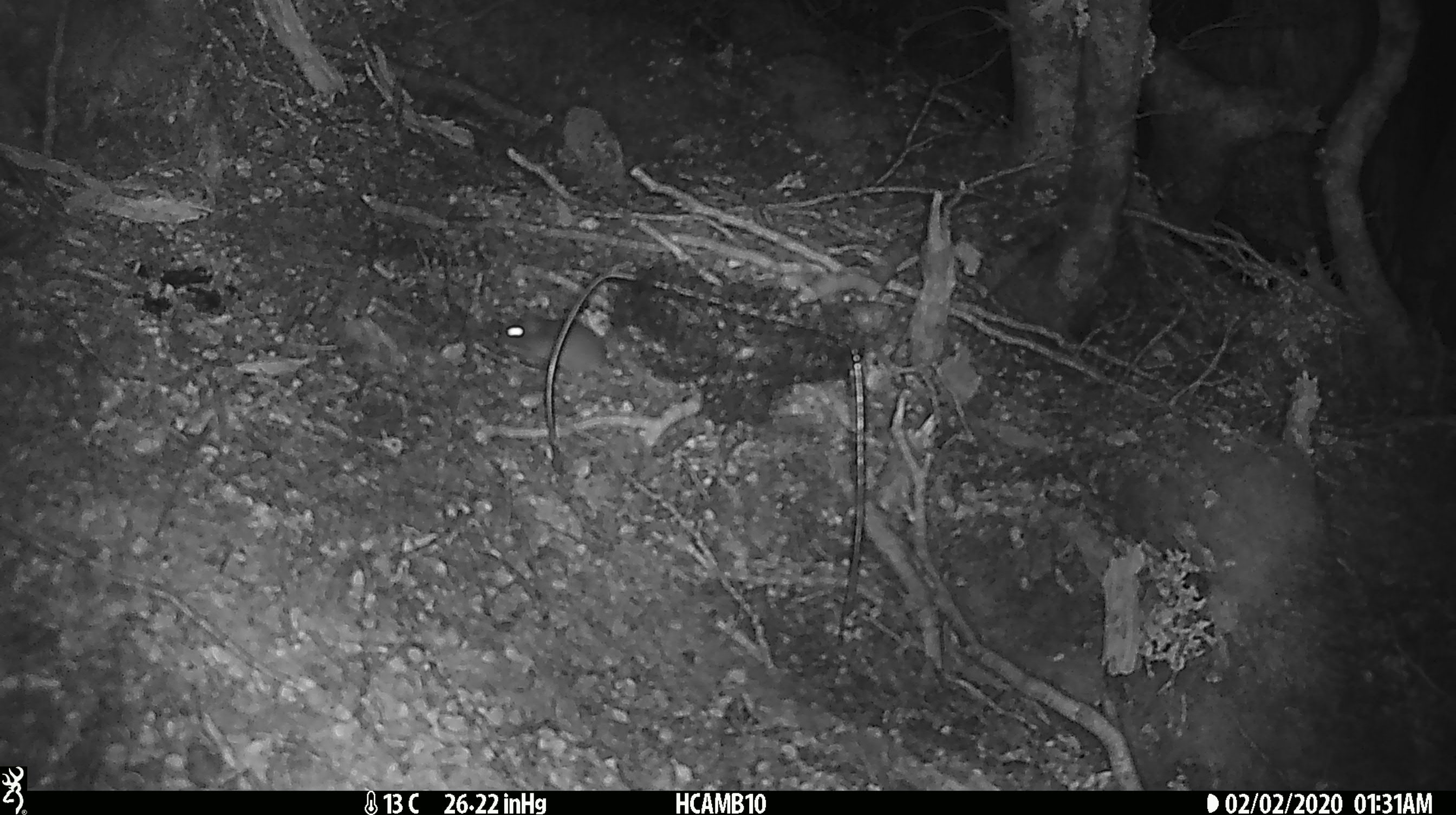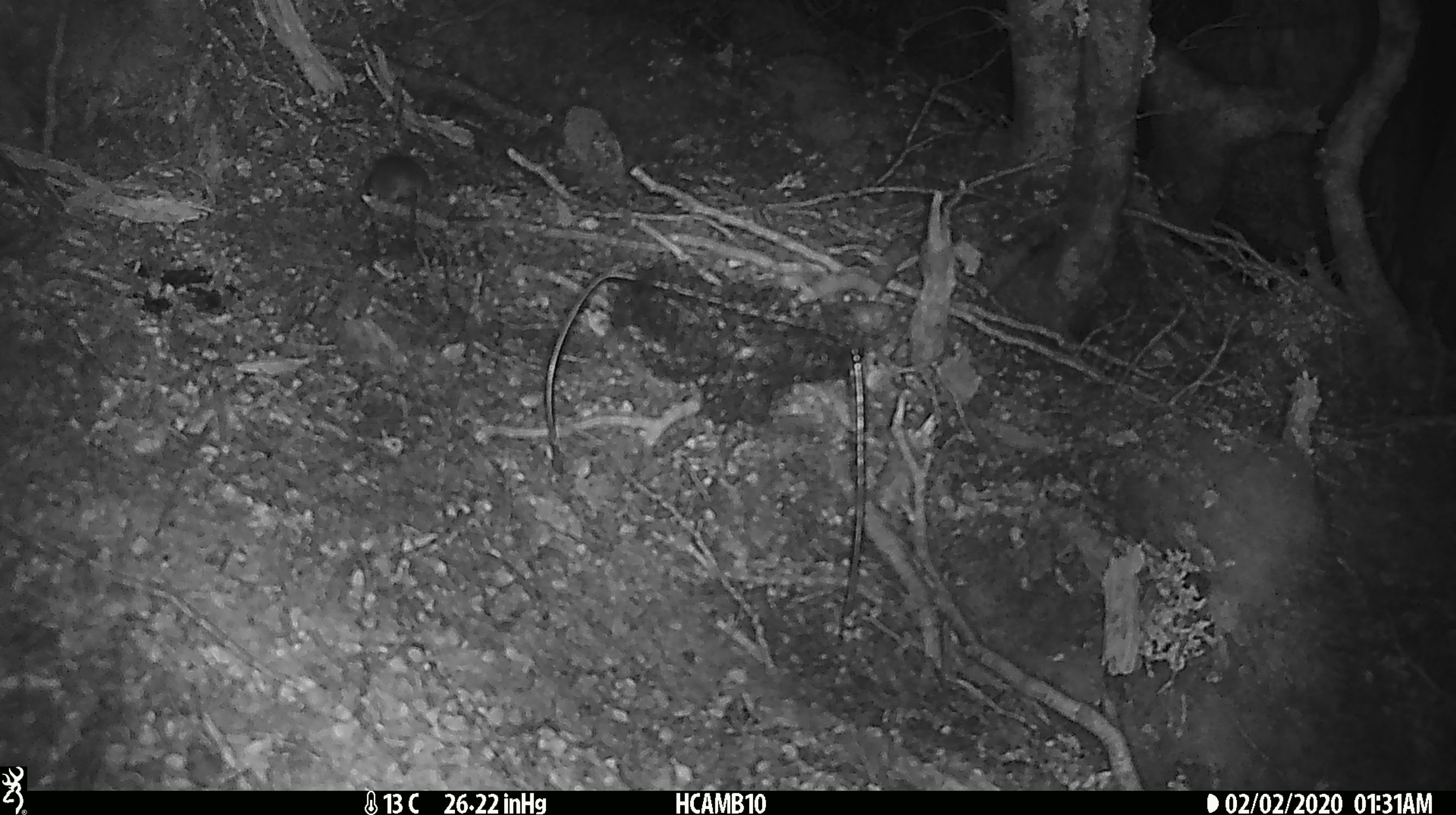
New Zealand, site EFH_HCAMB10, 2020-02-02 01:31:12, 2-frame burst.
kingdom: Animalia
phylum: Chordata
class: Mammalia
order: Rodentia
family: Muridae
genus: Mus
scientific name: Mus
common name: mouse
Mouse (Mus).